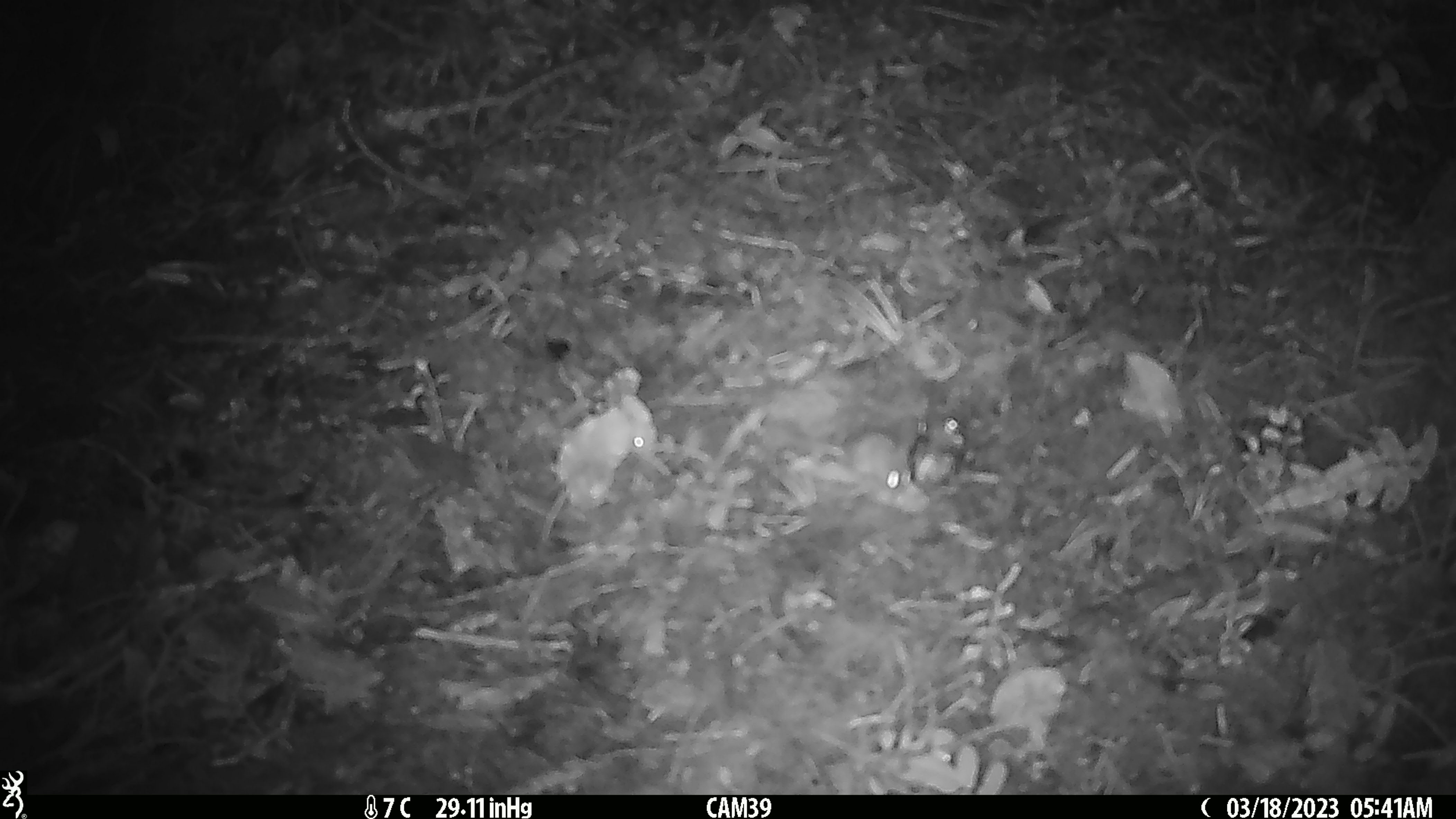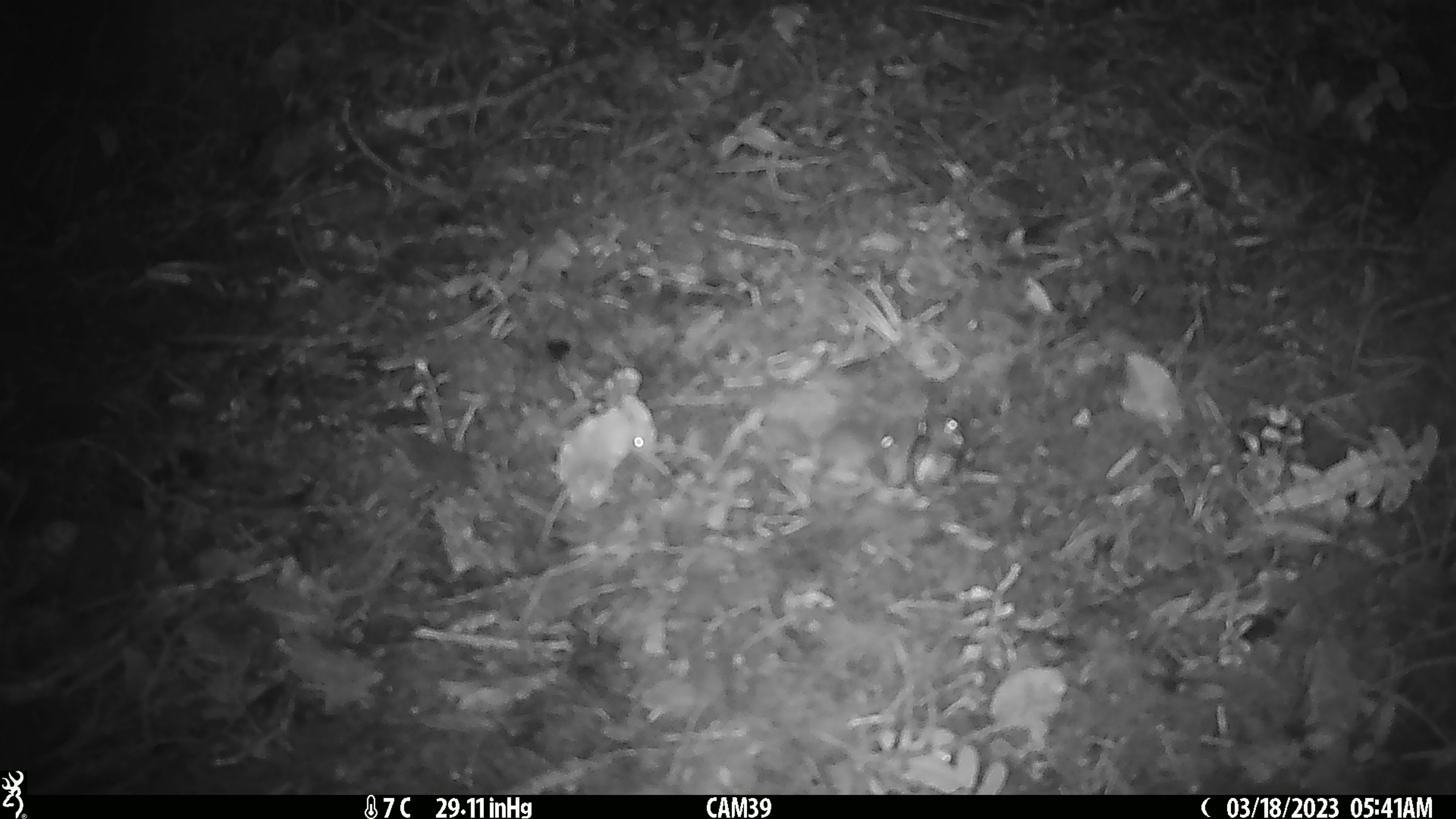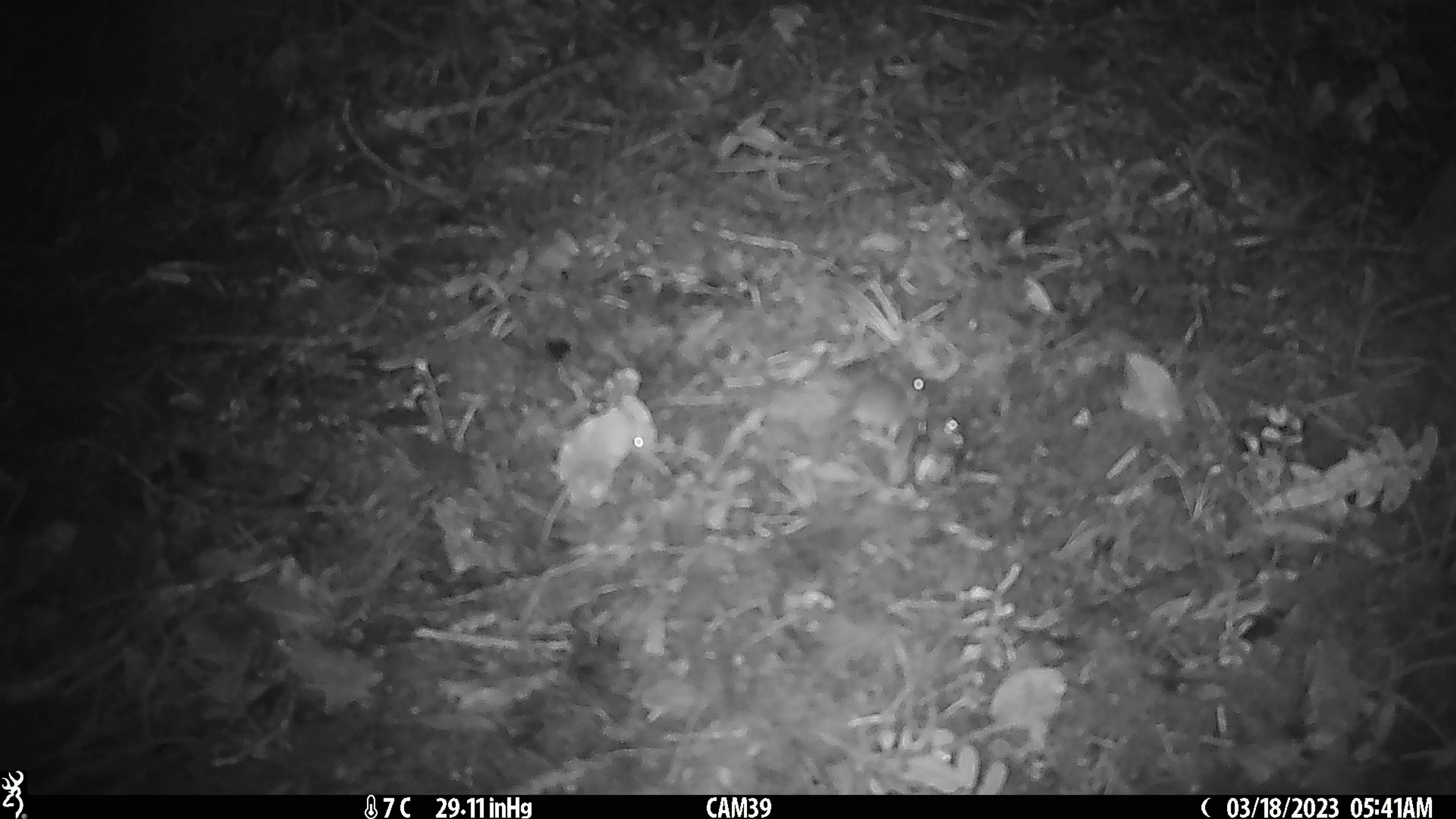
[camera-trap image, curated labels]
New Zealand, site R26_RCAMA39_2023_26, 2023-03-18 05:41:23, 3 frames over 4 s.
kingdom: Animalia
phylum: Chordata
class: Mammalia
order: Rodentia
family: Muridae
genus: Mus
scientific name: Mus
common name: mouse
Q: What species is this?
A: Mouse (Mus).